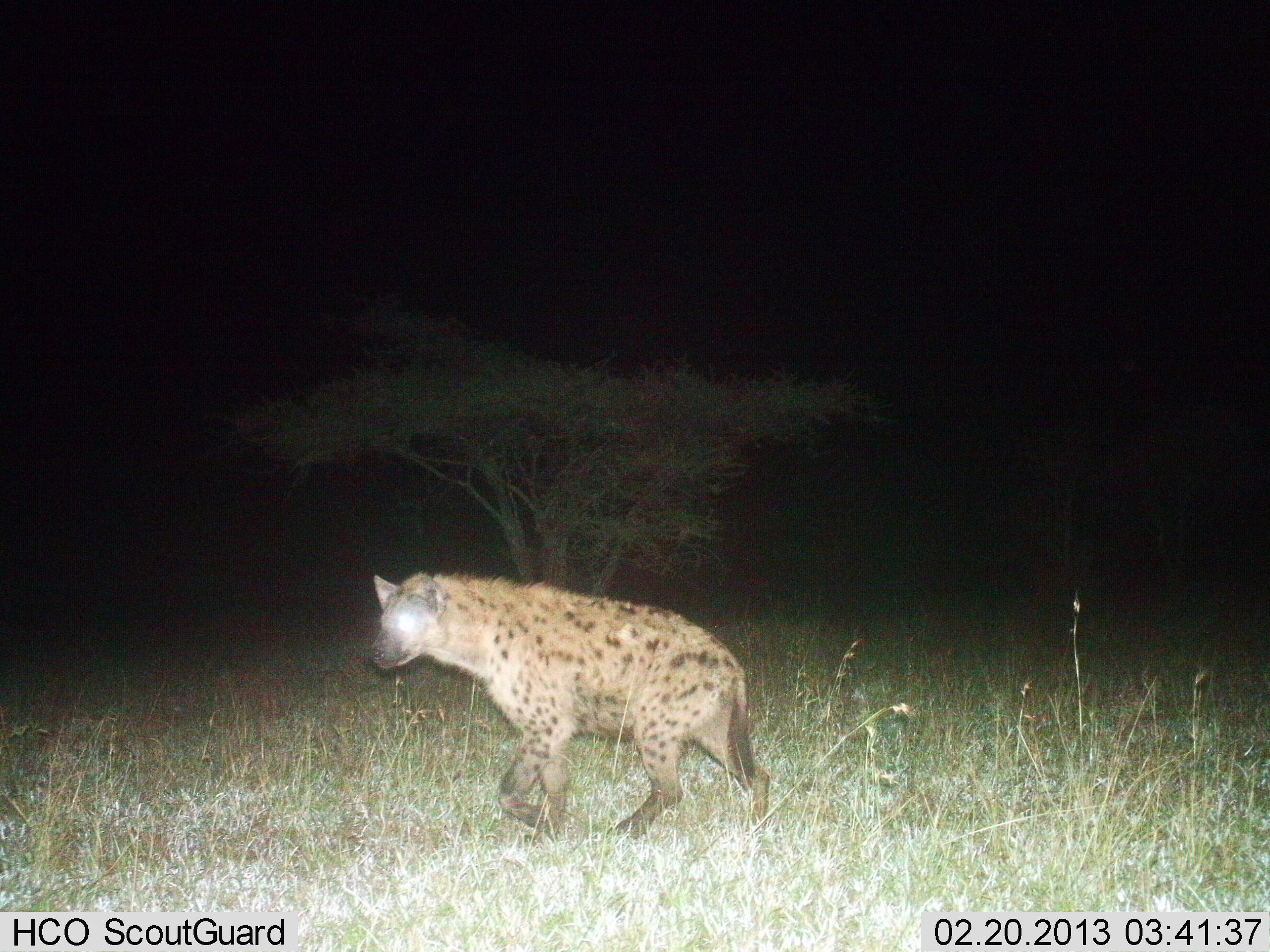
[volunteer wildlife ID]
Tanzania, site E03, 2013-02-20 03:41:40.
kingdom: Animalia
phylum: Chordata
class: Mammalia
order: Carnivora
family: Hyaenidae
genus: Crocuta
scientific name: Crocuta crocuta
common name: spotted hyena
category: hyenaspotted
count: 1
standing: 6%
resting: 0%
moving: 94%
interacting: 0%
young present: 0%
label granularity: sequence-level